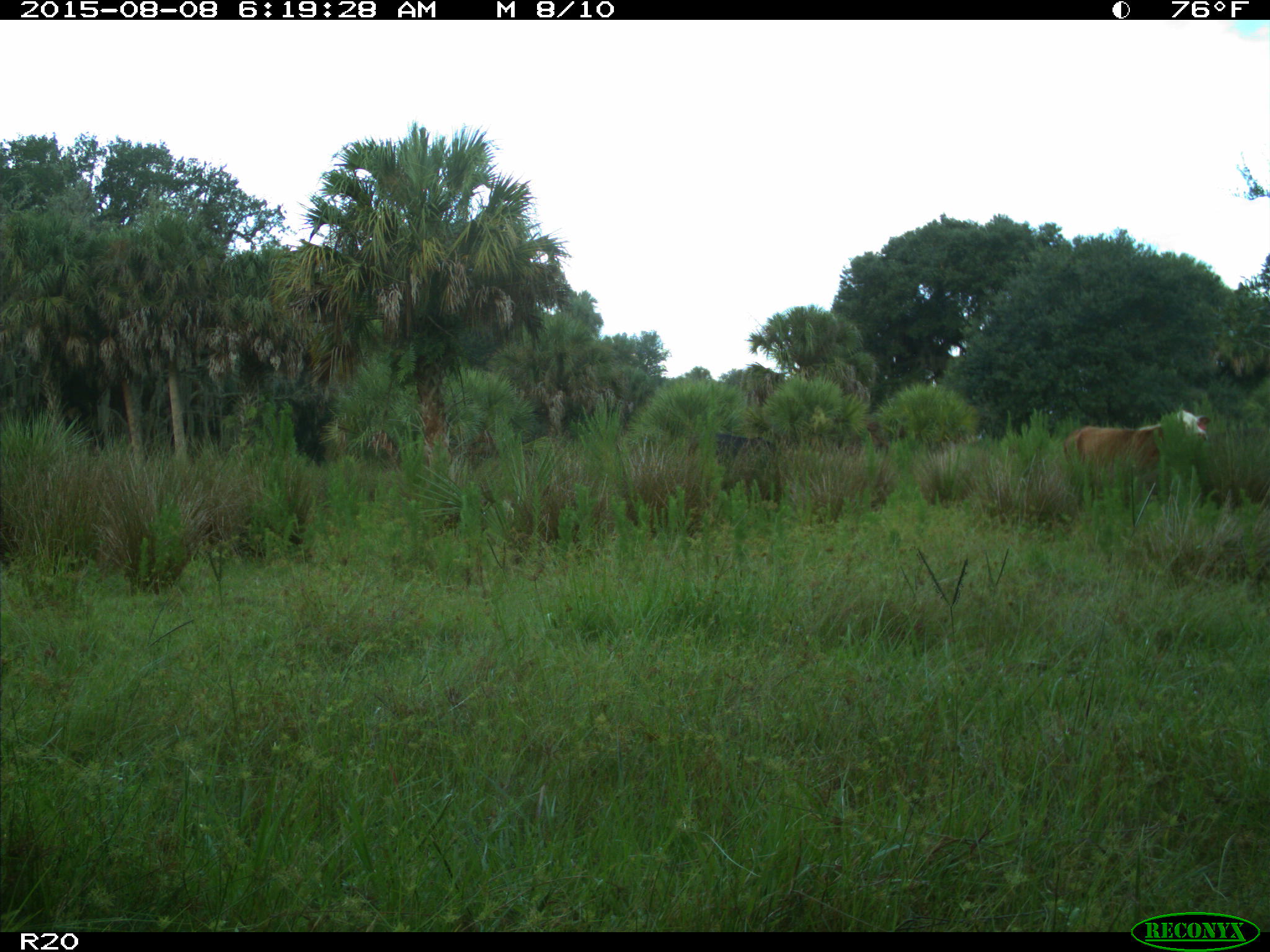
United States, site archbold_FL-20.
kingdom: Animalia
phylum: Chordata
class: Mammalia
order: Artiodactyla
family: Bovidae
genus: Bos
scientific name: Bos taurus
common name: domestic cow